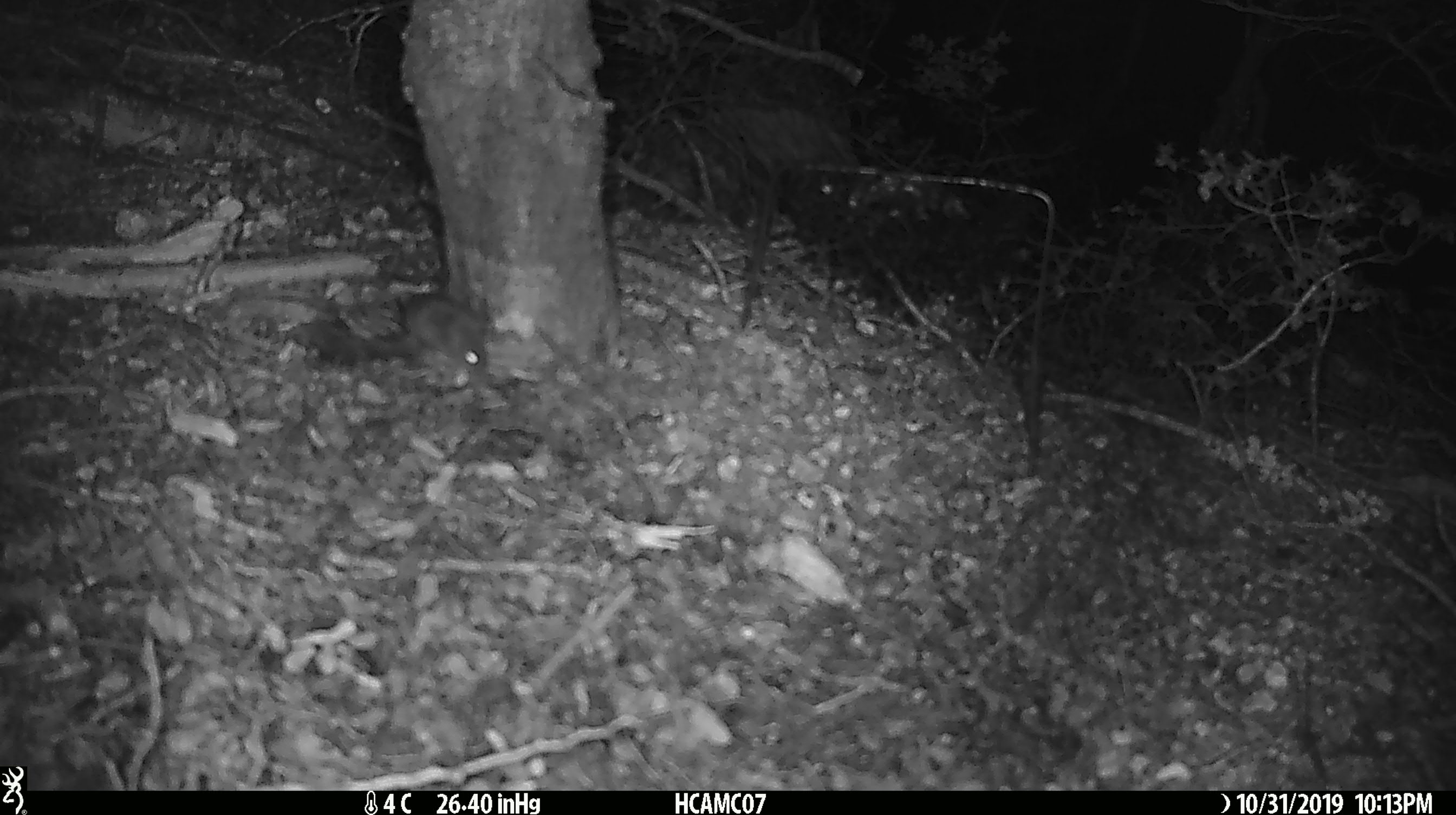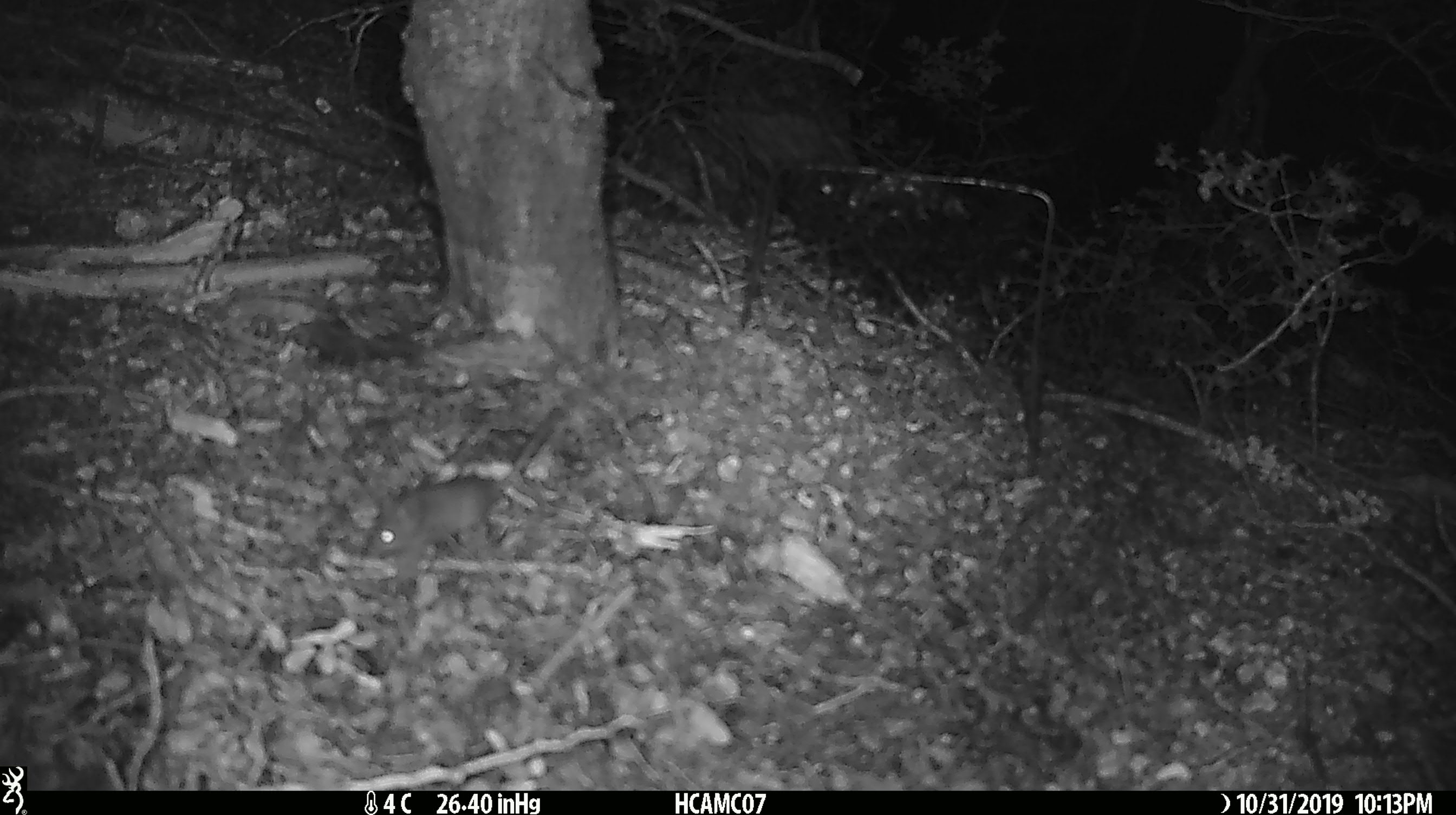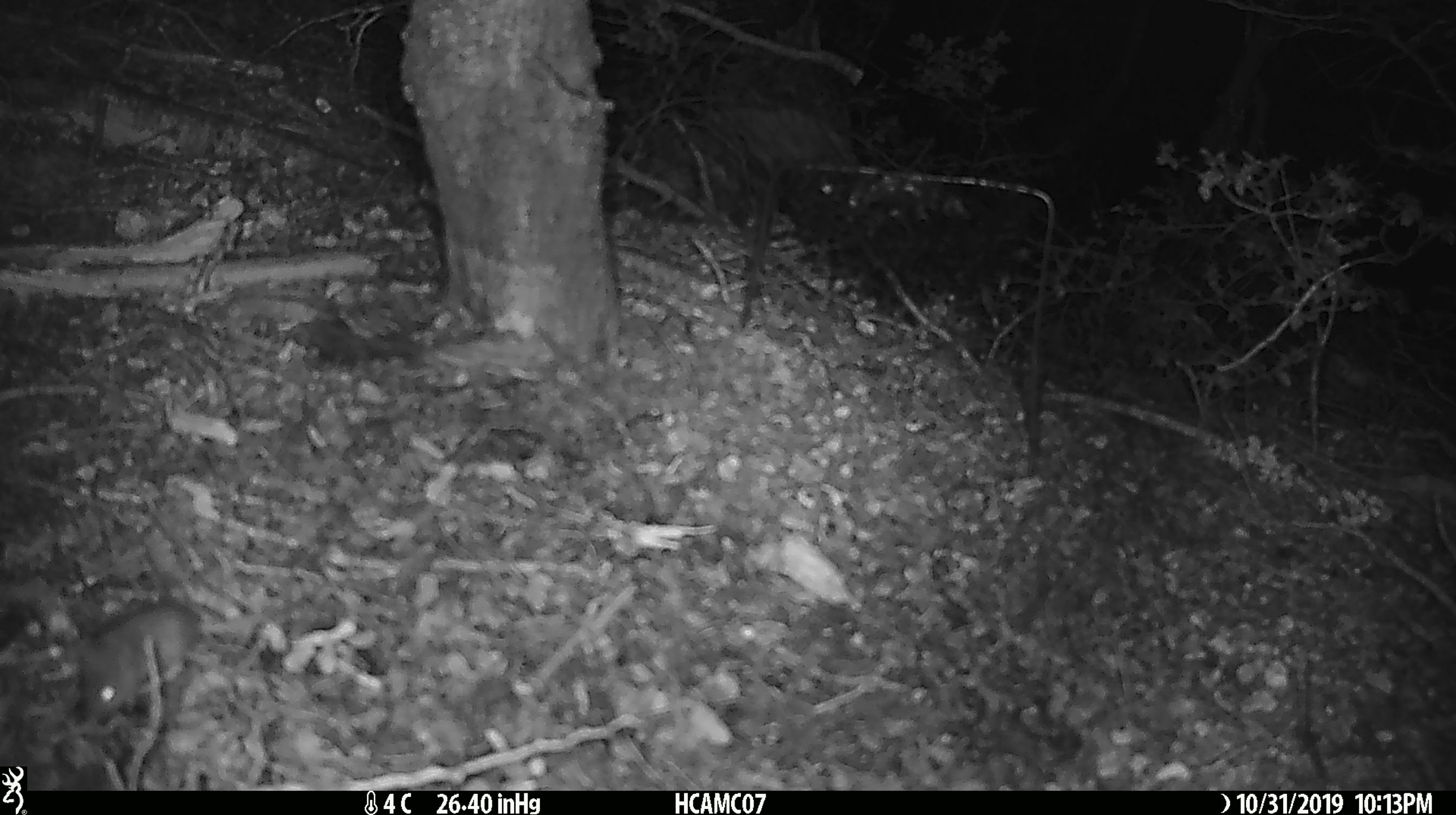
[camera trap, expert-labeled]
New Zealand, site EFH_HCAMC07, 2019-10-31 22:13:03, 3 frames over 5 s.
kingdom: Animalia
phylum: Chordata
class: Mammalia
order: Rodentia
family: Muridae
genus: Mus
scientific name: Mus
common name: mouse